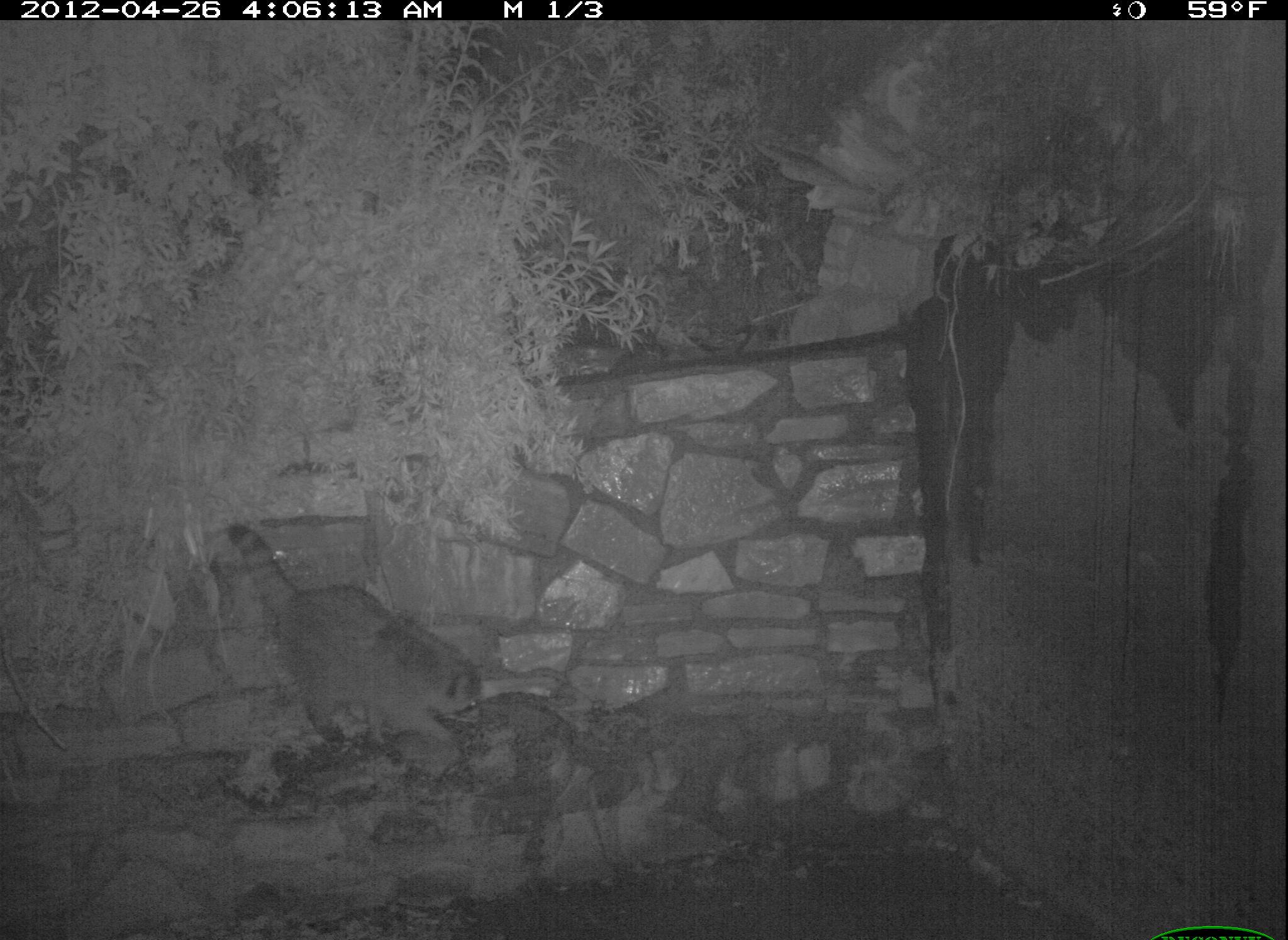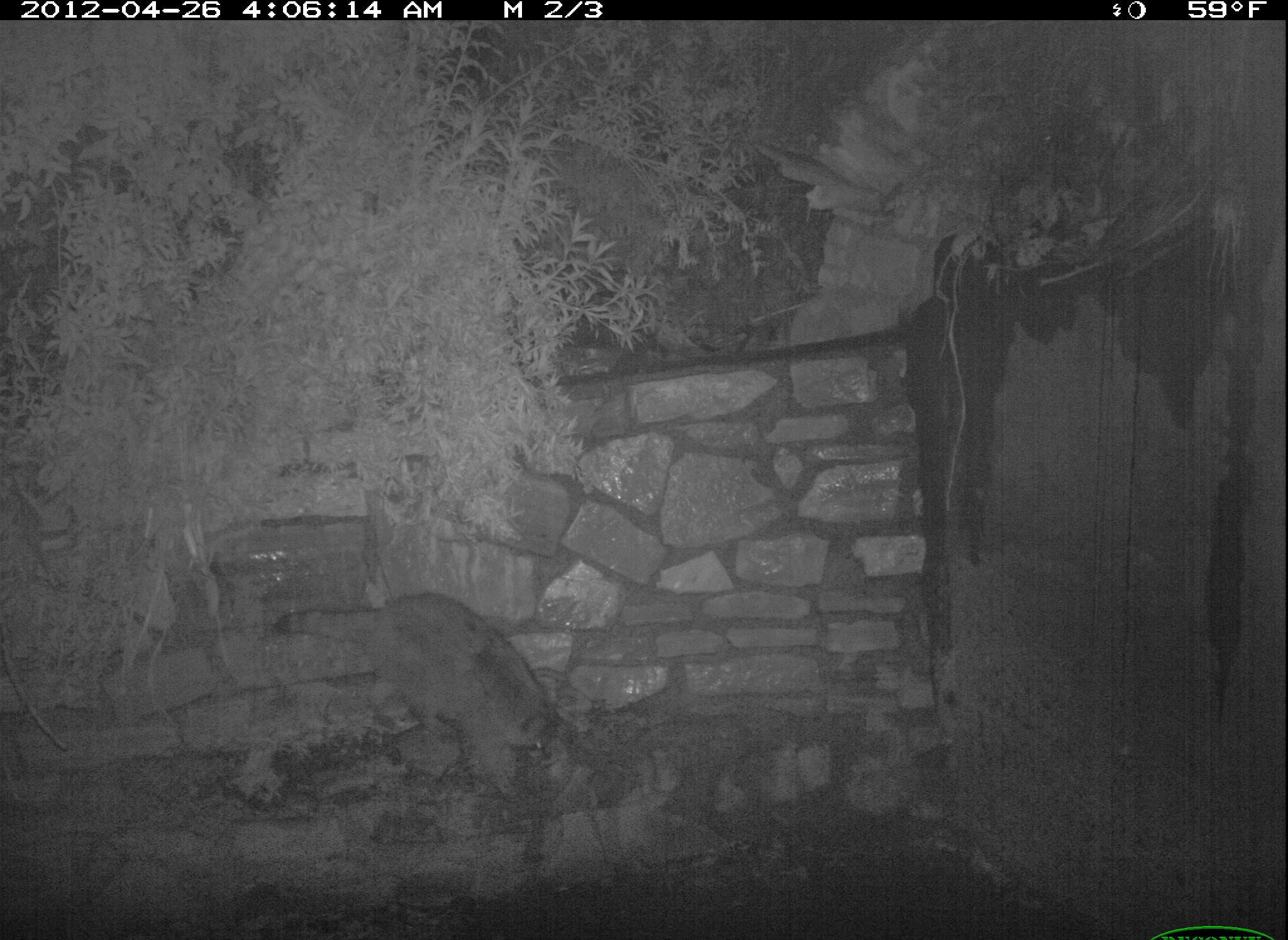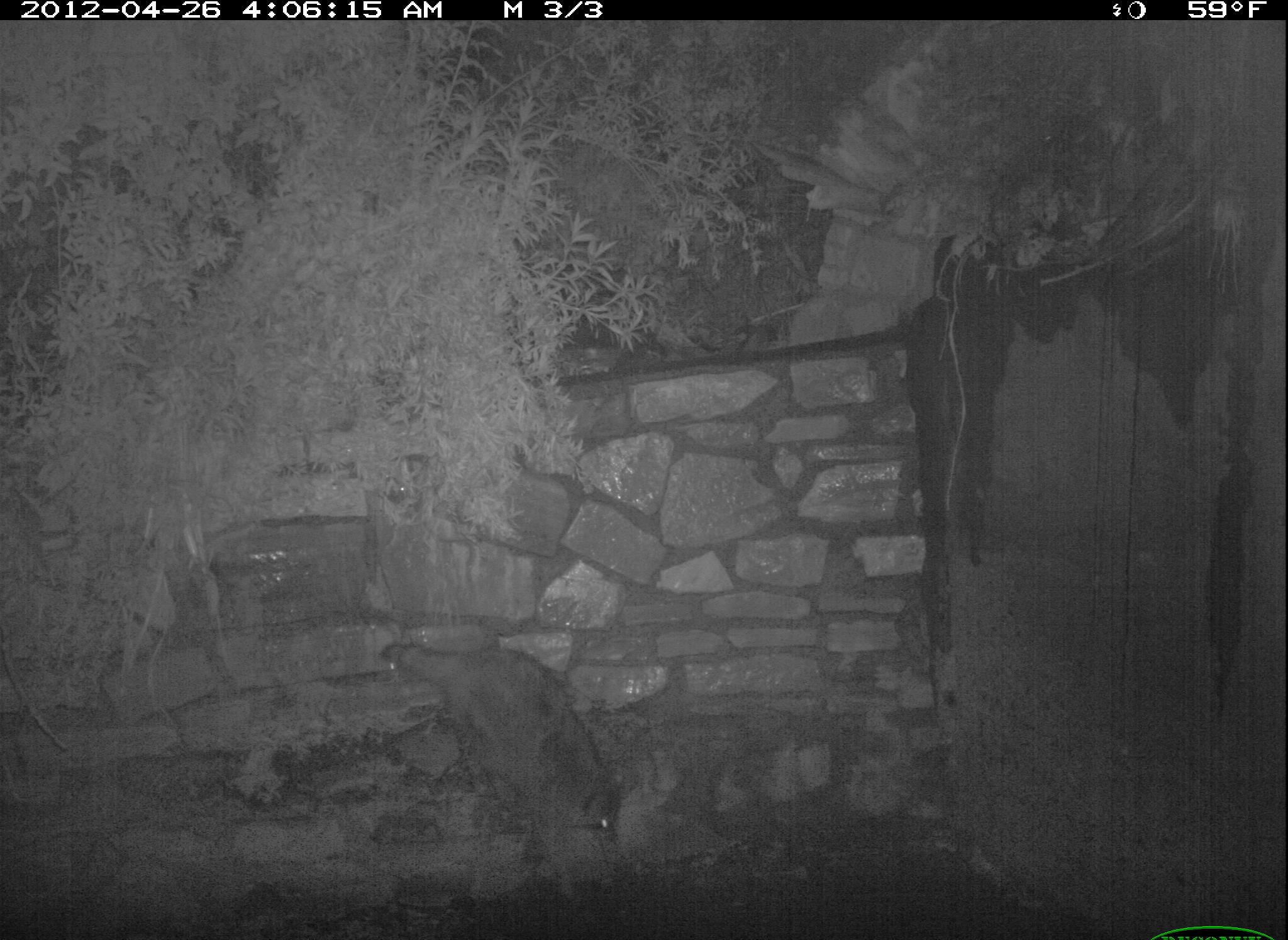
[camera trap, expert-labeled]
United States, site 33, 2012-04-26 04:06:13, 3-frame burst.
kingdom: Animalia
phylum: Chordata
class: Mammalia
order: Carnivora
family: Procyonidae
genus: Procyon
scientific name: Procyon lotor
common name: raccoon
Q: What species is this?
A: Raccoon (Procyon lotor).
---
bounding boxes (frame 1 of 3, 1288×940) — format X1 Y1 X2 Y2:
raccoon: 219 514 491 760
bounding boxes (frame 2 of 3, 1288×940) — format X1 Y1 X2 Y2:
raccoon: 265 581 573 804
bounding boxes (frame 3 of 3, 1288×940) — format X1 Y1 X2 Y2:
raccoon: 369 619 640 881